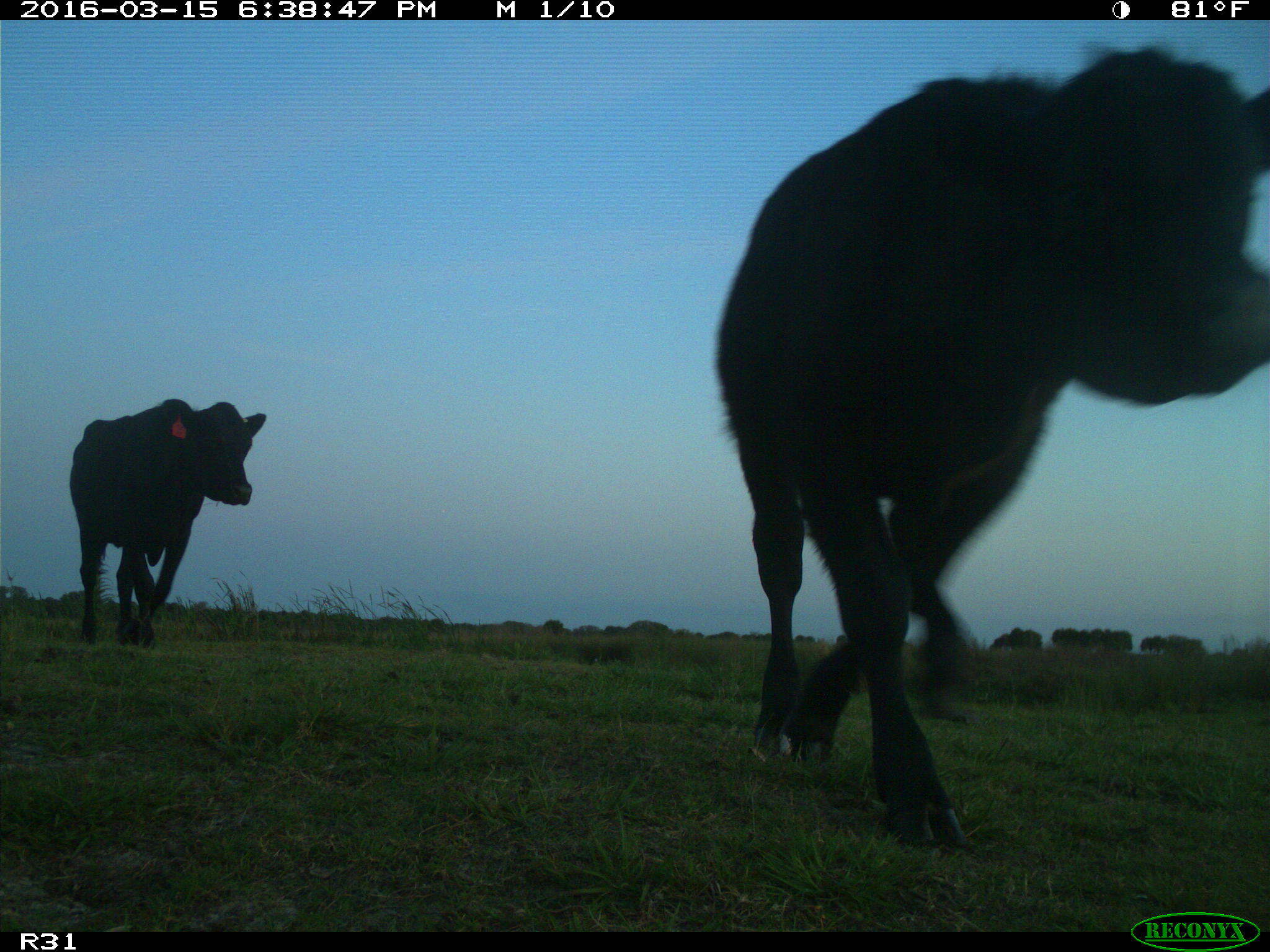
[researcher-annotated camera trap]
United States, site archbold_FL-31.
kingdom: Animalia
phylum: Chordata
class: Mammalia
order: Artiodactyla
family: Bovidae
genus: Bos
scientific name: Bos taurus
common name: domestic cow